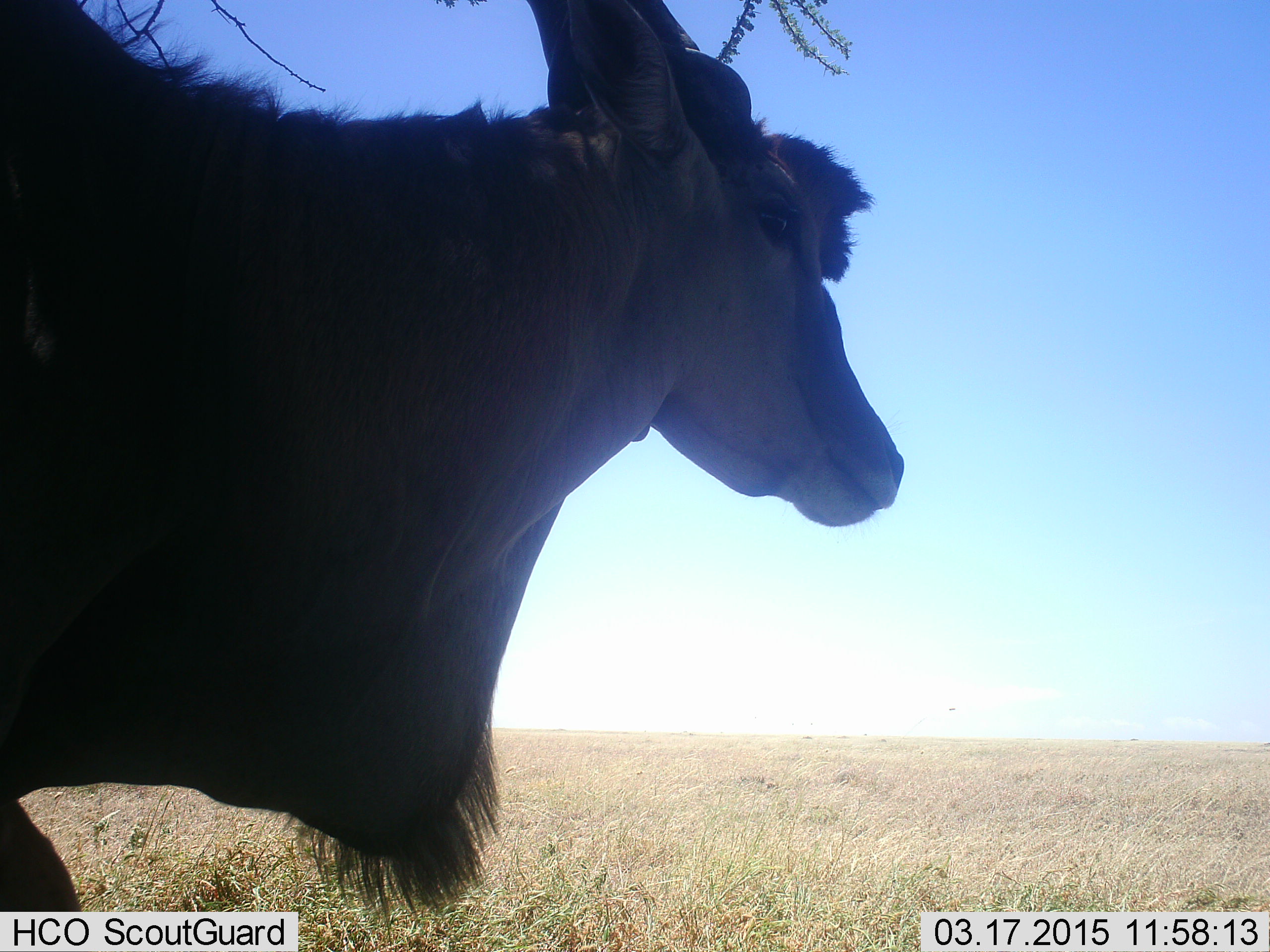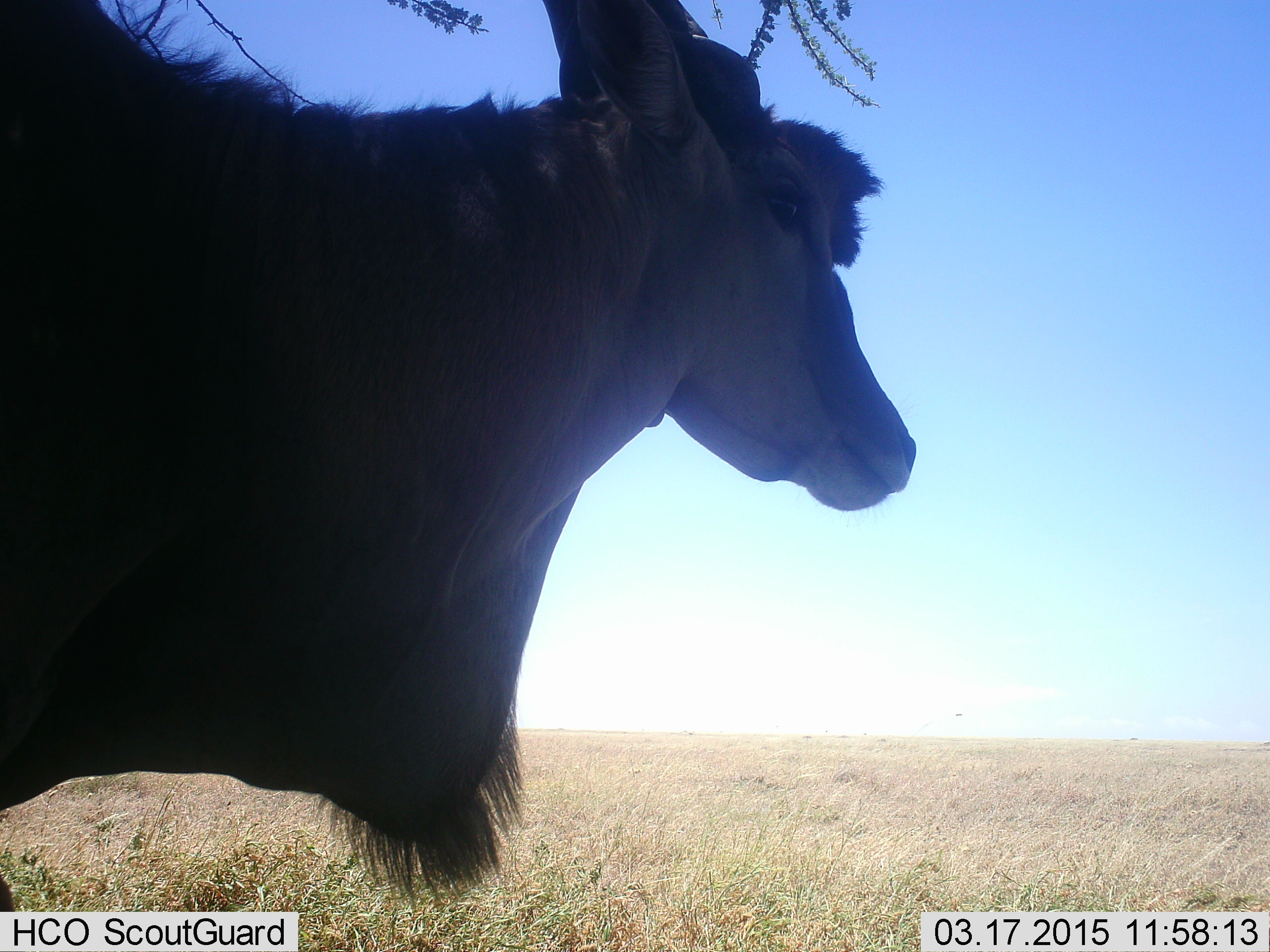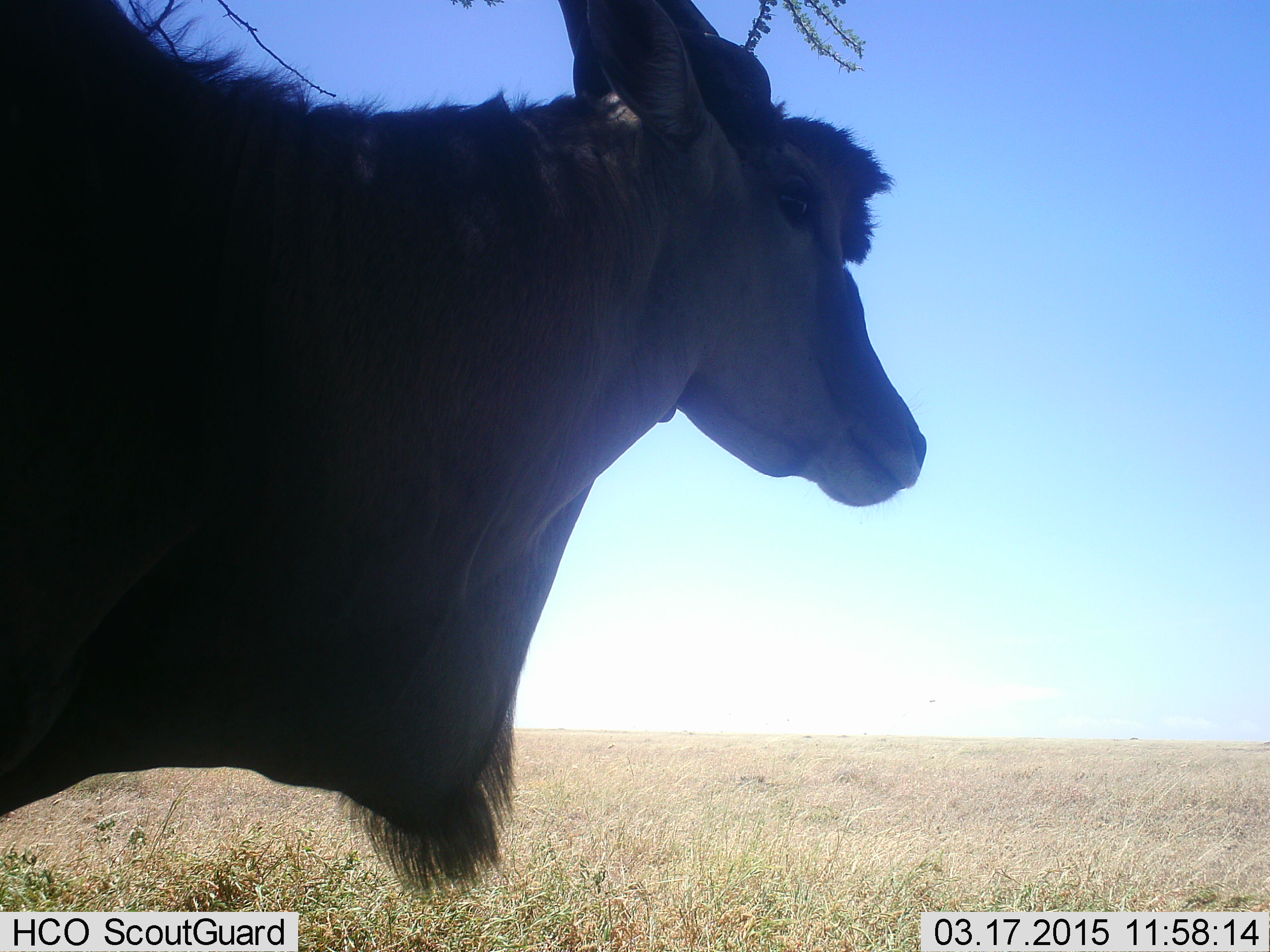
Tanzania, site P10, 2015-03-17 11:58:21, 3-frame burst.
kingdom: Animalia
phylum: Chordata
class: Mammalia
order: Artiodactyla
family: Bovidae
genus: Tragelaphus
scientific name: Tragelaphus oryx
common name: eland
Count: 1.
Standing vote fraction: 100%.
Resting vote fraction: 10%.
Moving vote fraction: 0%.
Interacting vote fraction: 0%.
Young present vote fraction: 0%.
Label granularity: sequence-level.